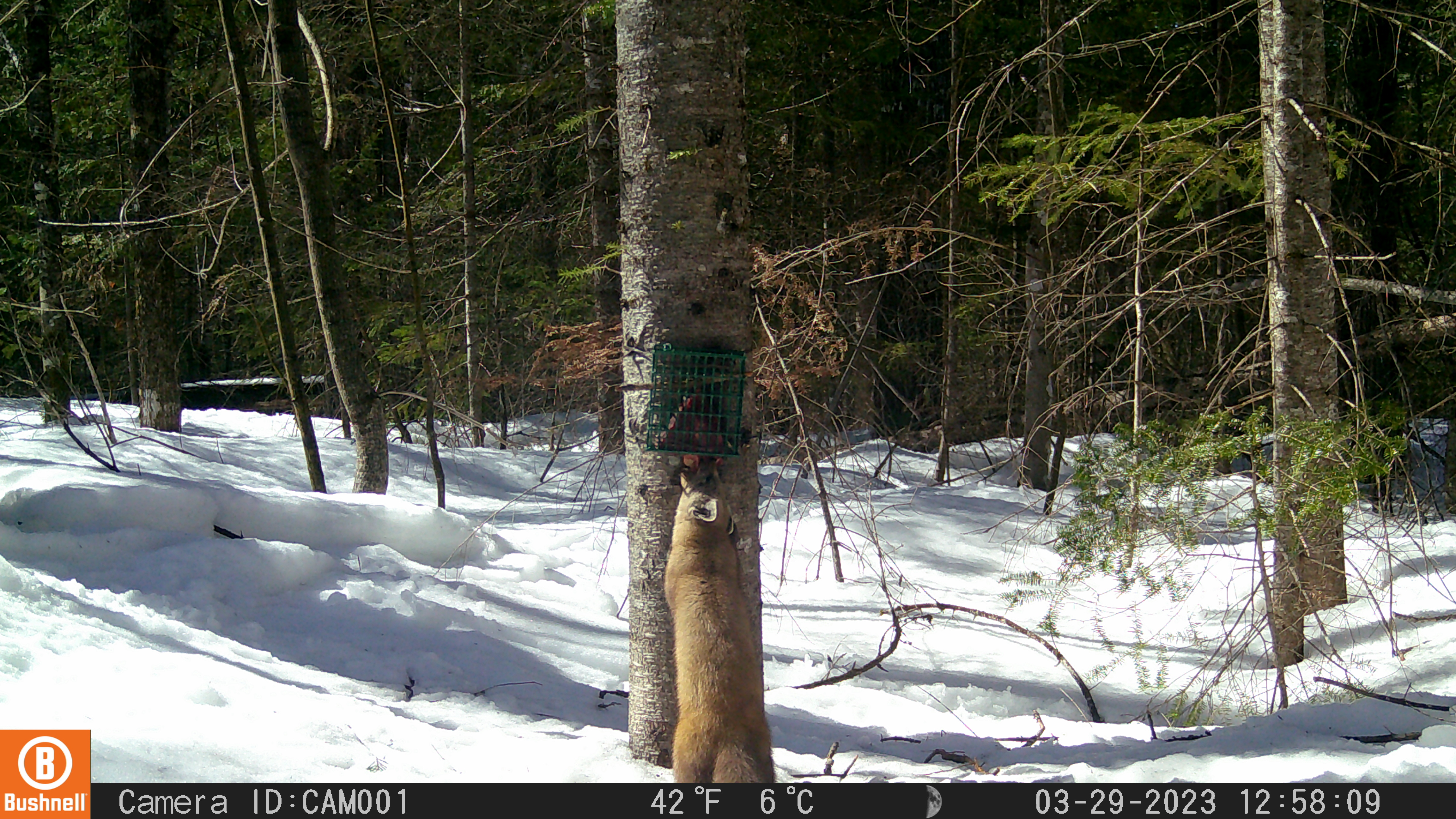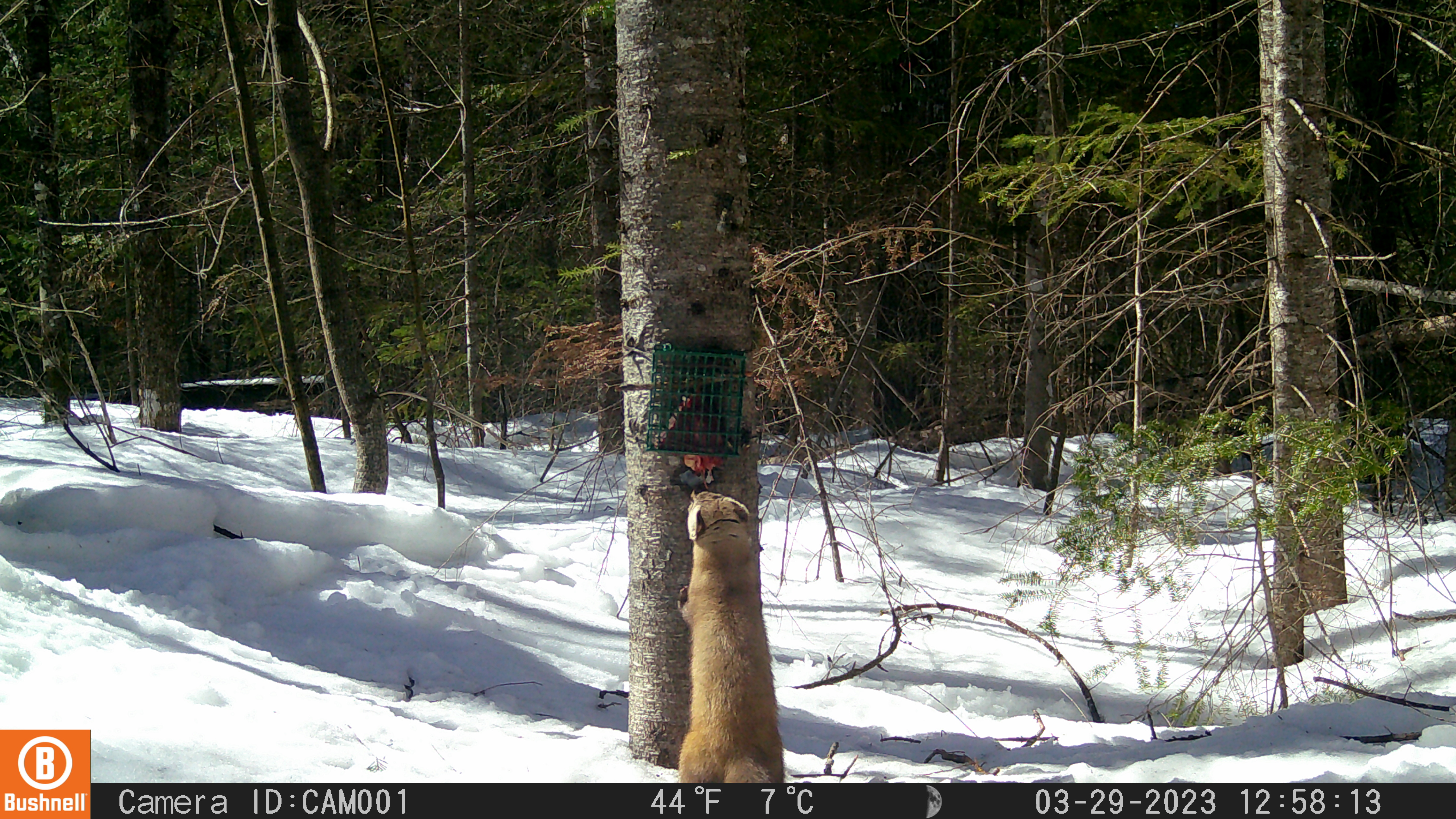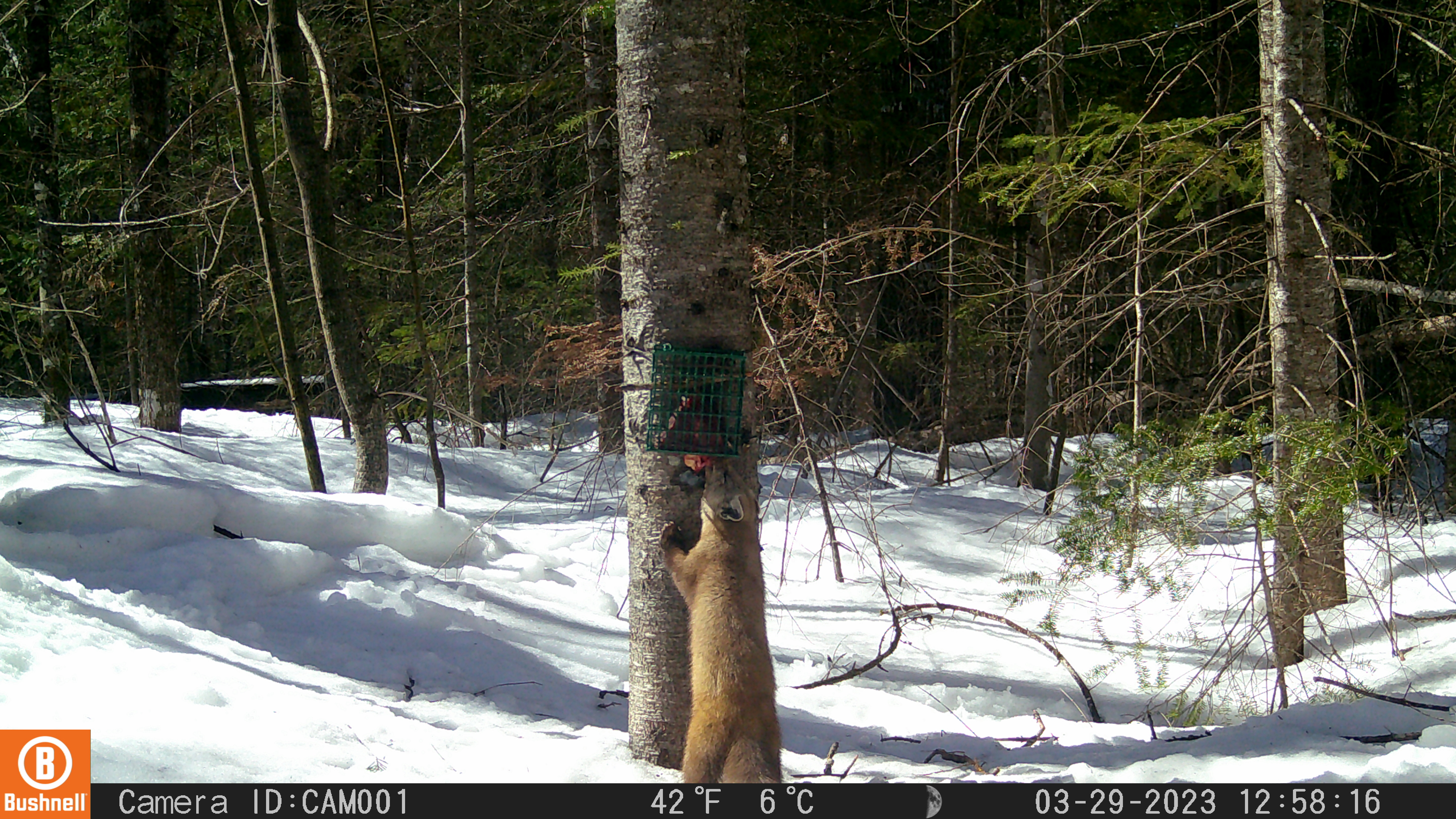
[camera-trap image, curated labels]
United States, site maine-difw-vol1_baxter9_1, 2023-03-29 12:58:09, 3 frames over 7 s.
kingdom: Animalia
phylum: Chordata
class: Mammalia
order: Carnivora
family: Mustelidae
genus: Martes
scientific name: Martes americana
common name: american marten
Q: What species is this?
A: American marten (Martes americana).